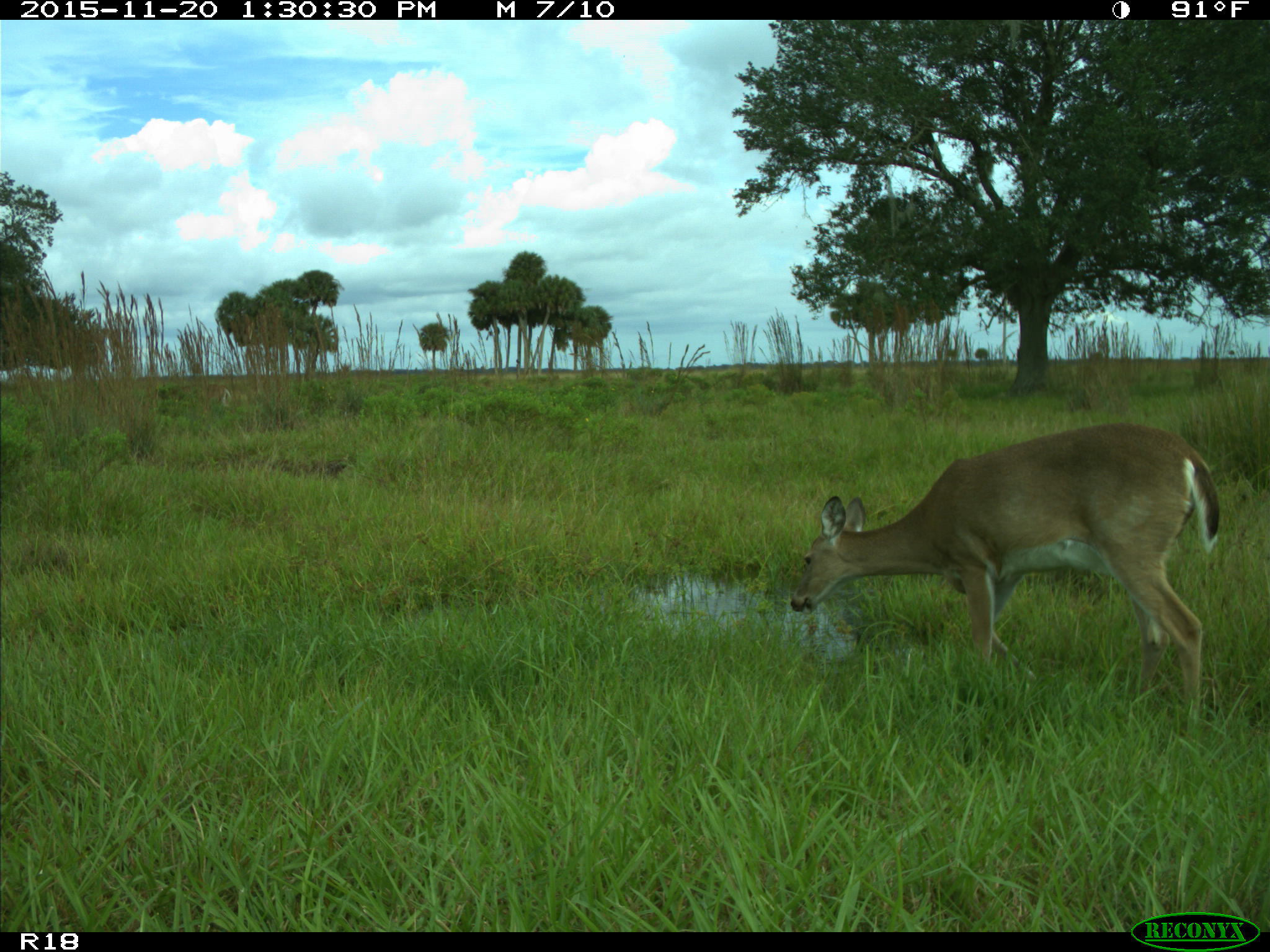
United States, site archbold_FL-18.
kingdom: Animalia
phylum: Chordata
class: Mammalia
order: Artiodactyla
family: Cervidae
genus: Odocoileus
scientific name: Odocoileus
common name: deer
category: unidentified deer